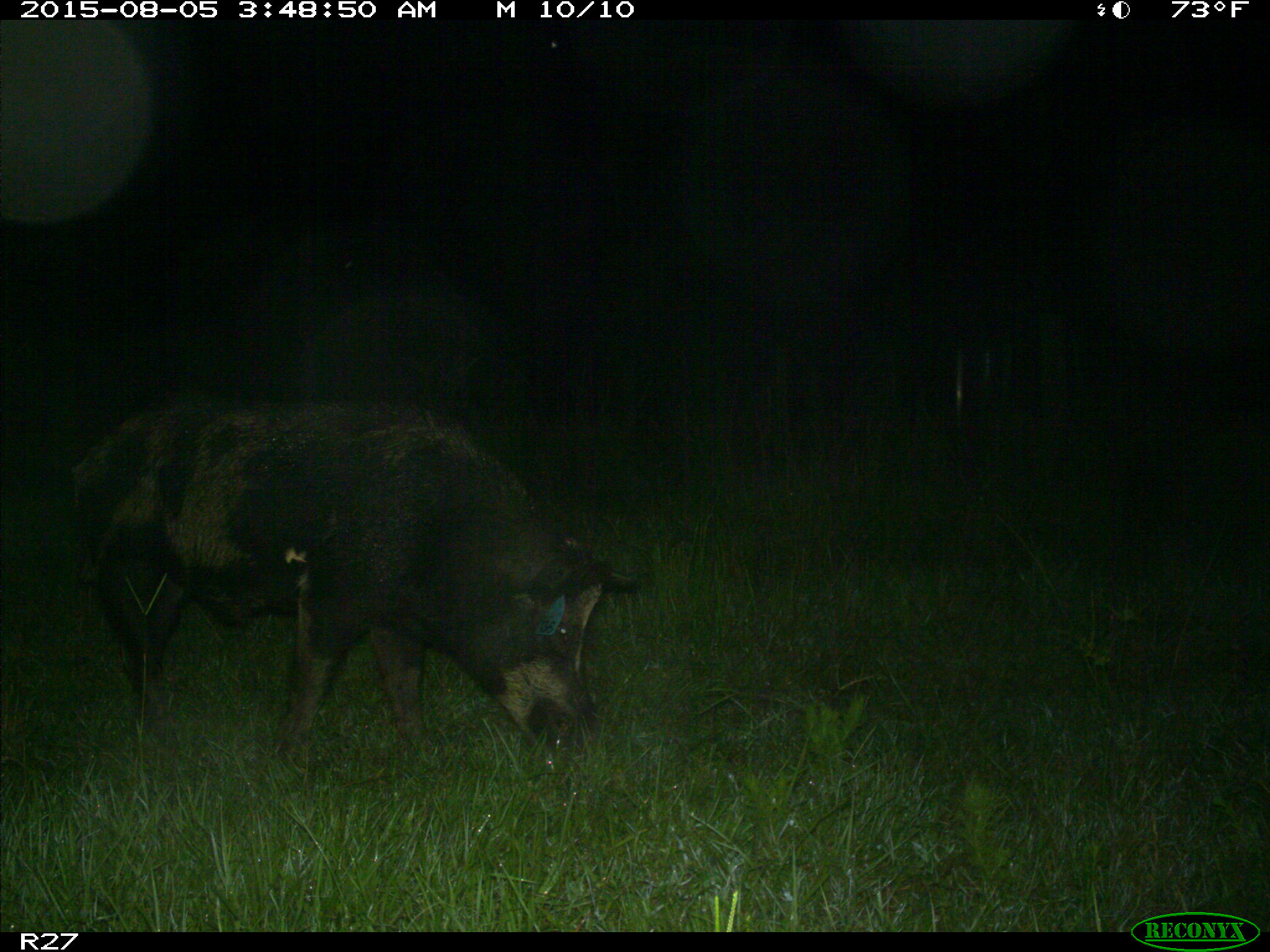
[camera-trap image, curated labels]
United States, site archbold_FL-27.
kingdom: Animalia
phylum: Chordata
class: Mammalia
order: Artiodactyla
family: Suidae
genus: Sus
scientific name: Sus scrofa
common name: wild boar